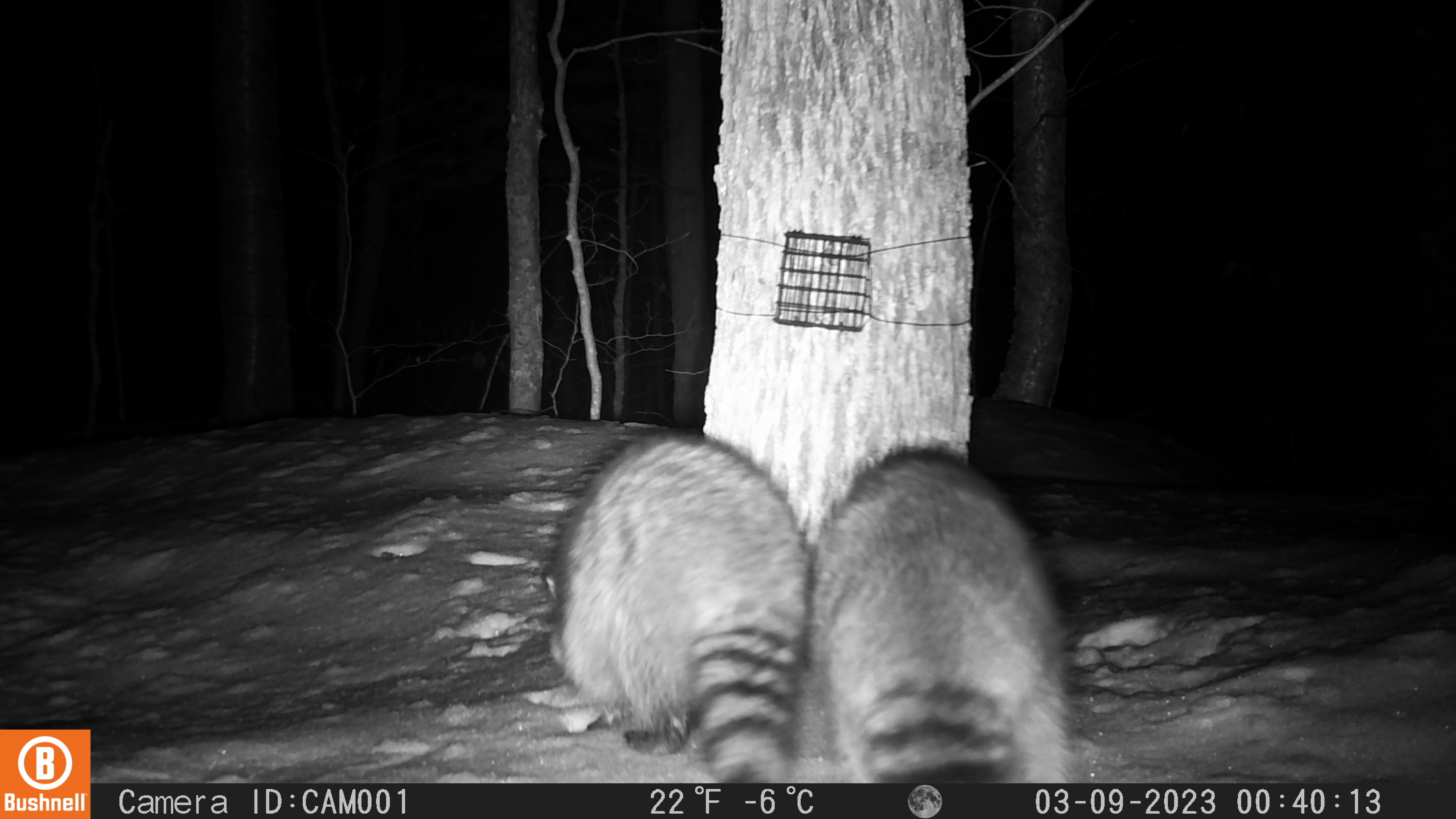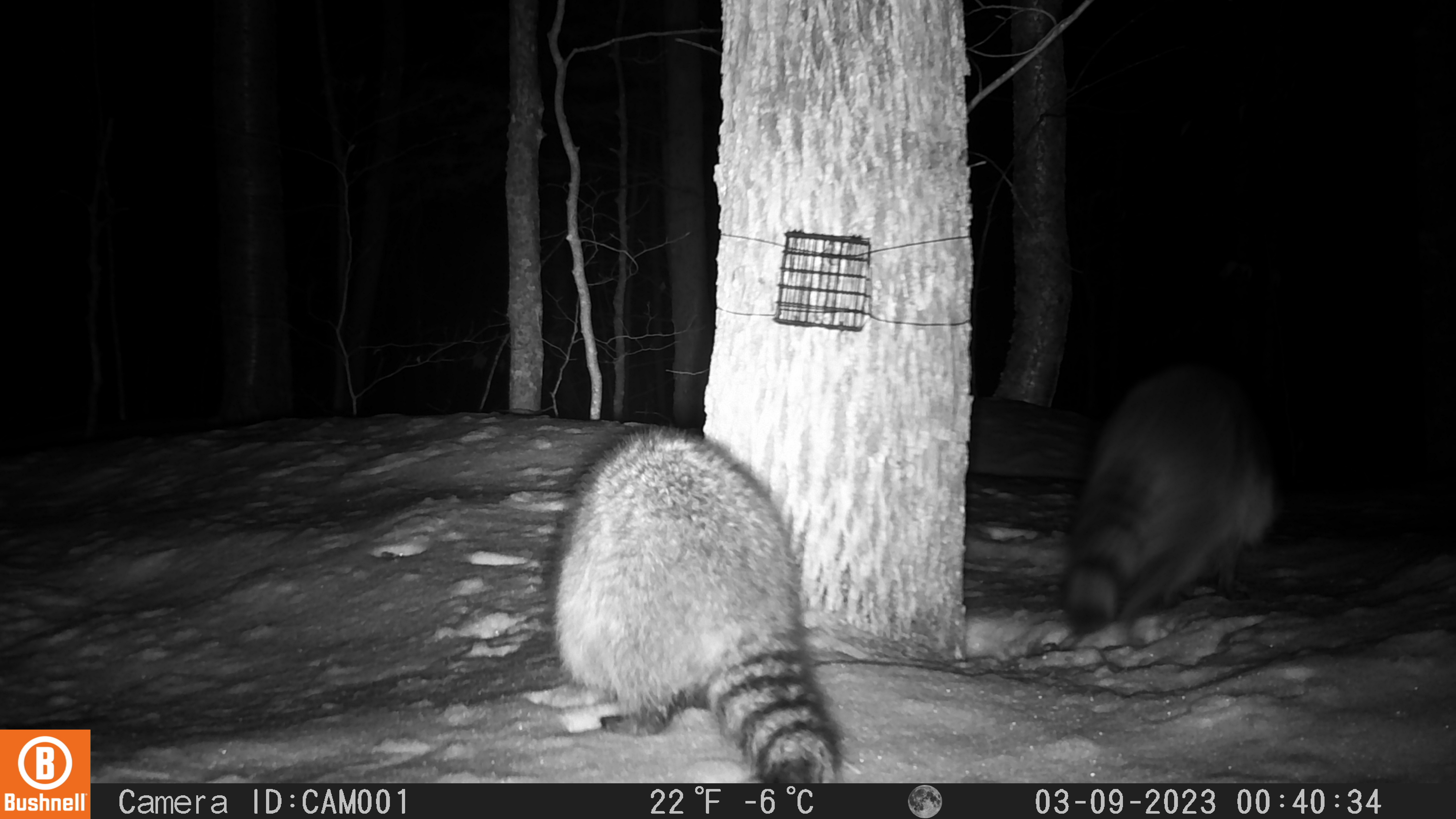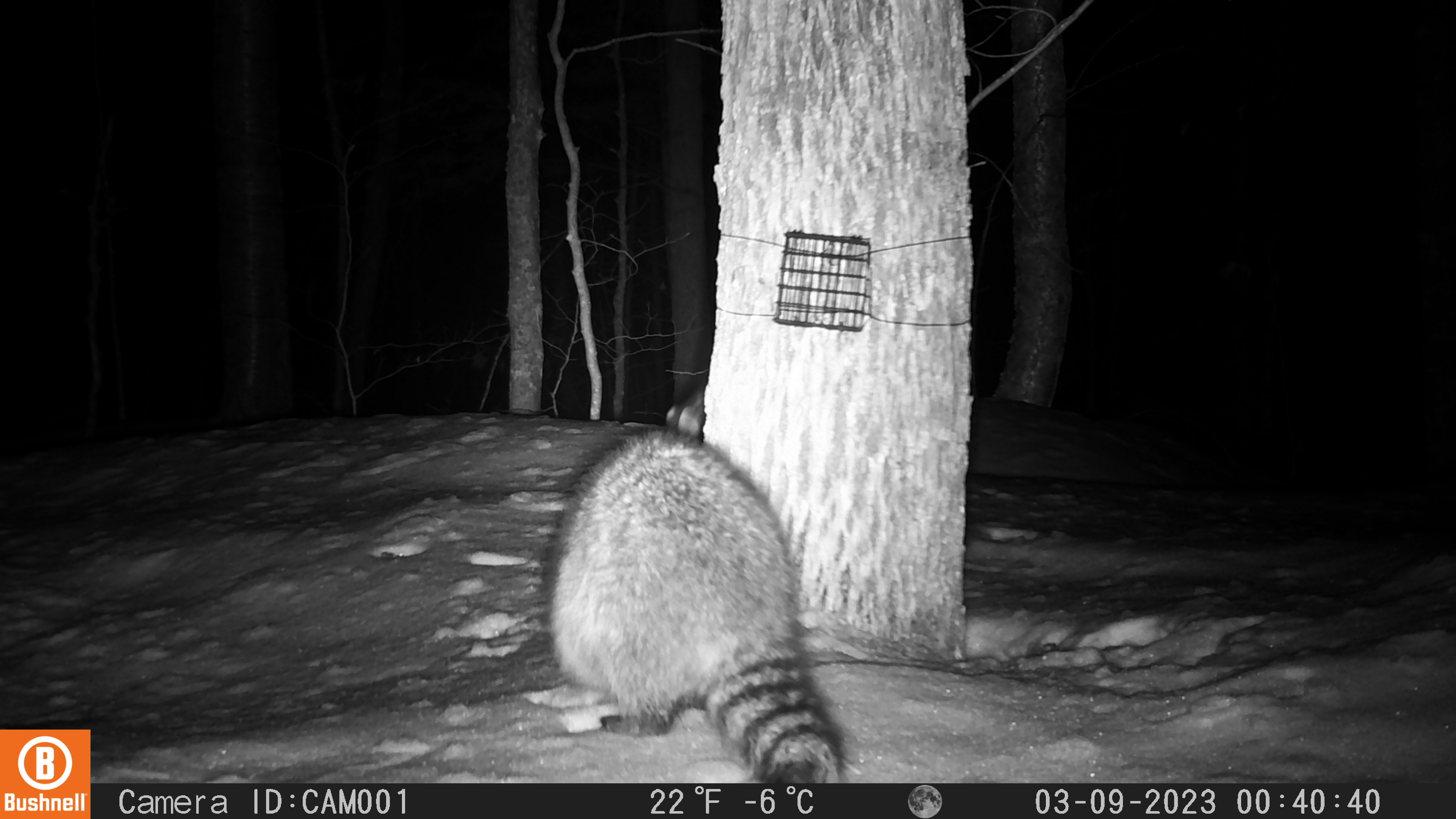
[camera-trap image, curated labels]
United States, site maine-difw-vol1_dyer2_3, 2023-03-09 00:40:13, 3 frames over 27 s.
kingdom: Animalia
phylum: Chordata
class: Mammalia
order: Carnivora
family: Procyonidae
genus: Procyon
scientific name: Procyon lotor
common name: raccoon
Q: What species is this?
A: Raccoon (Procyon lotor).